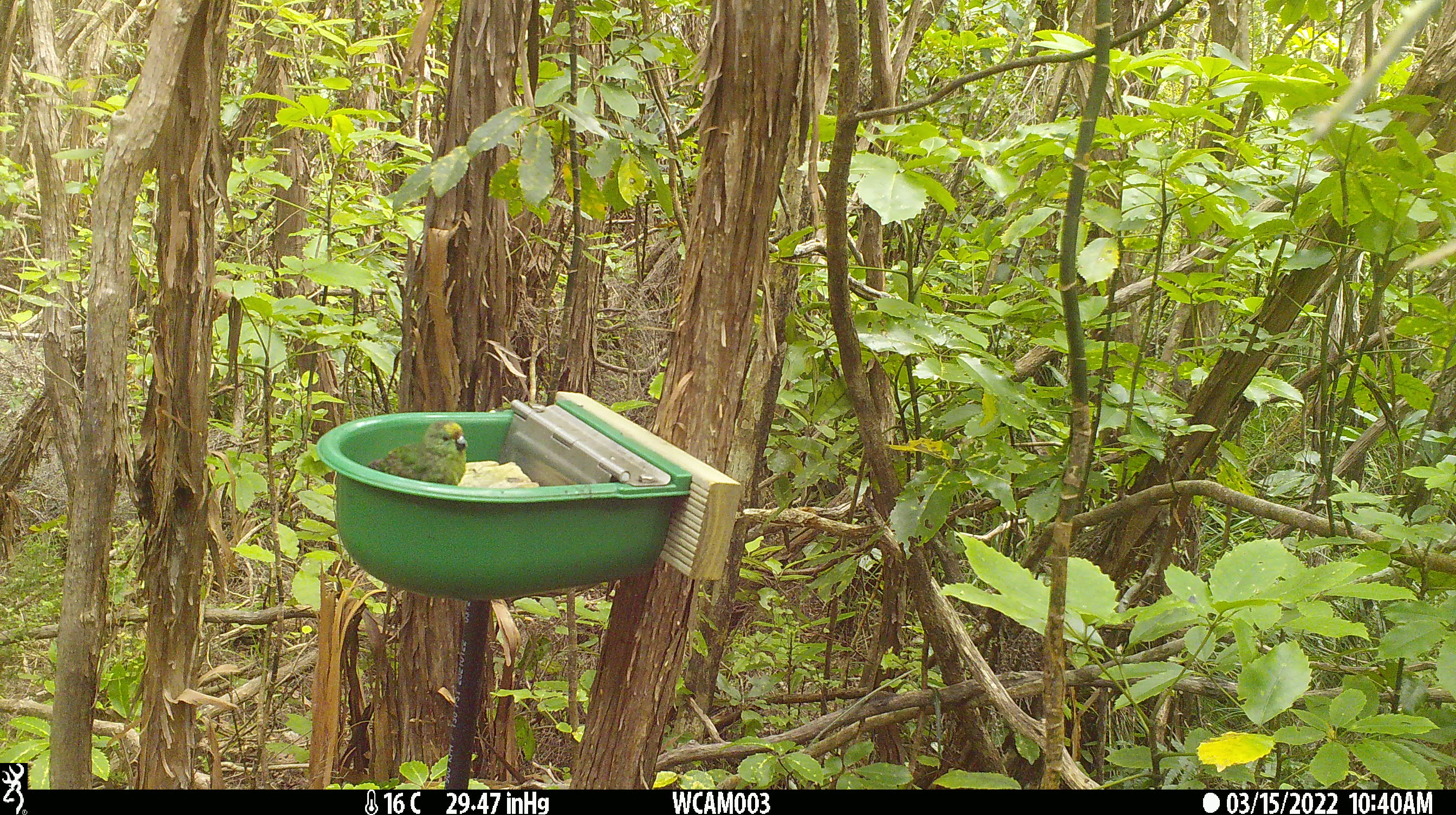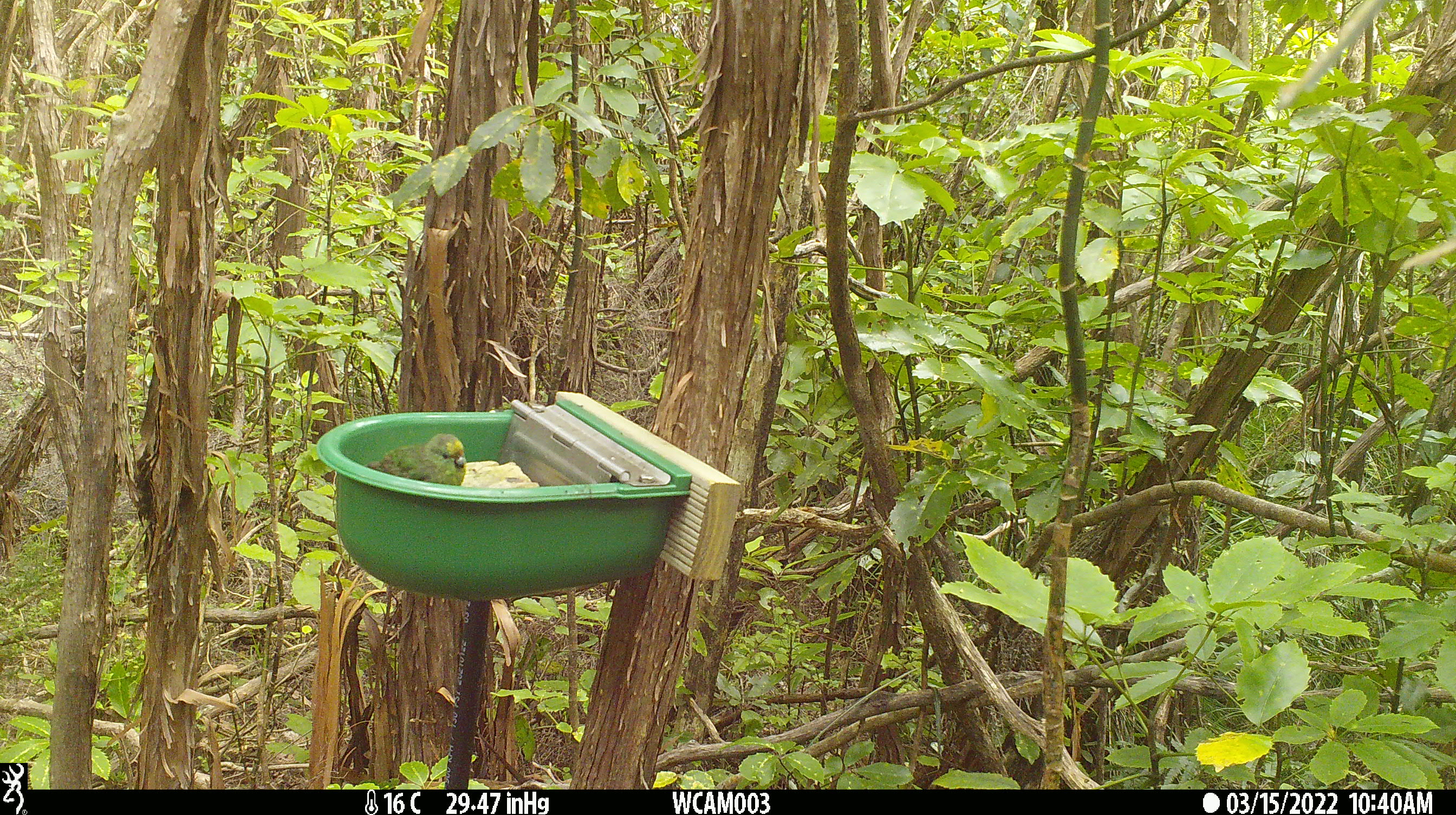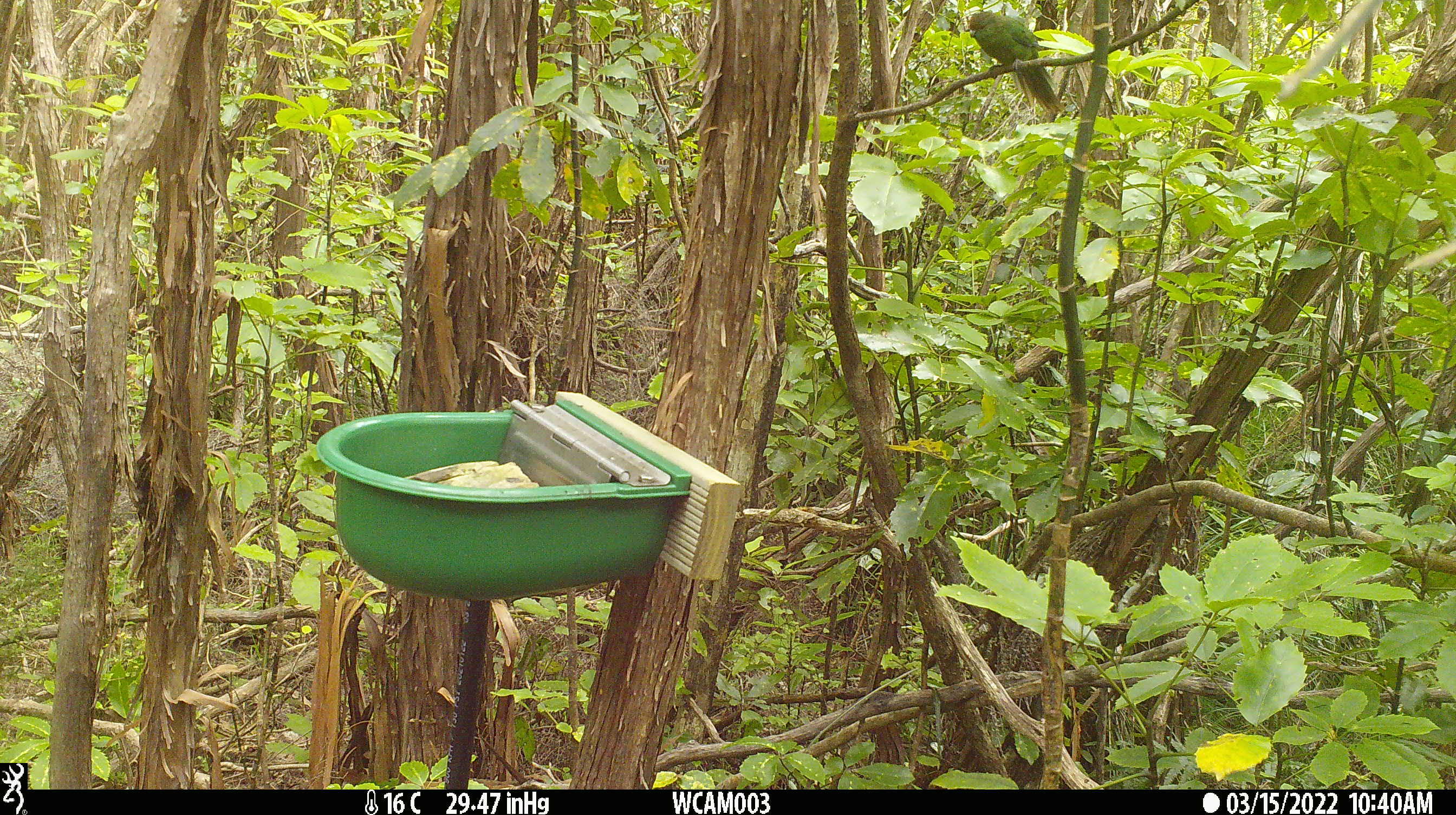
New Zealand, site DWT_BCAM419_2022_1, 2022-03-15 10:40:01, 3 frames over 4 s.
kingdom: Animalia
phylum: Chordata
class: Aves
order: Psittaciformes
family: Psittaculidae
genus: Cyanoramphus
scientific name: Cyanoramphus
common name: parakeet